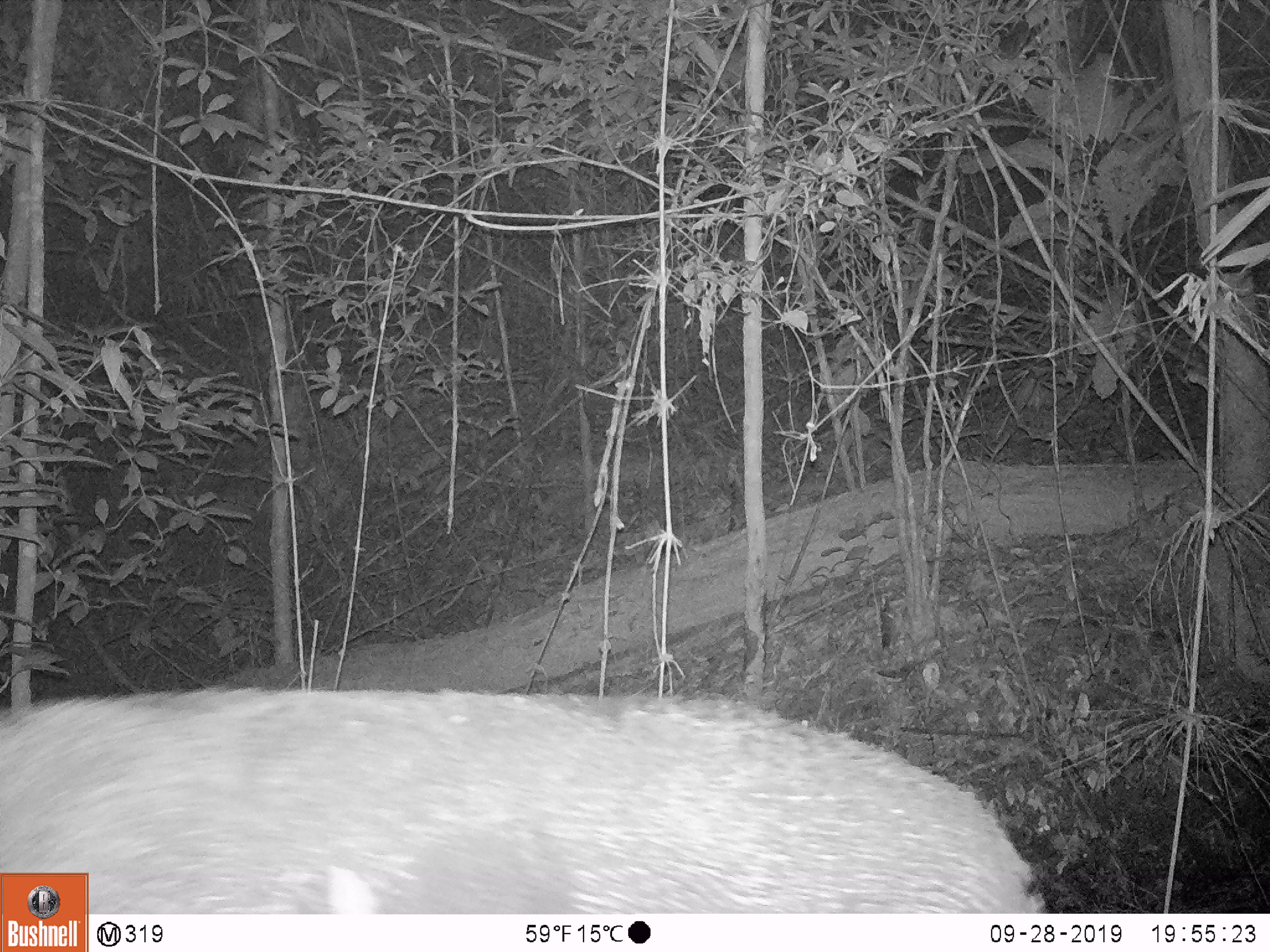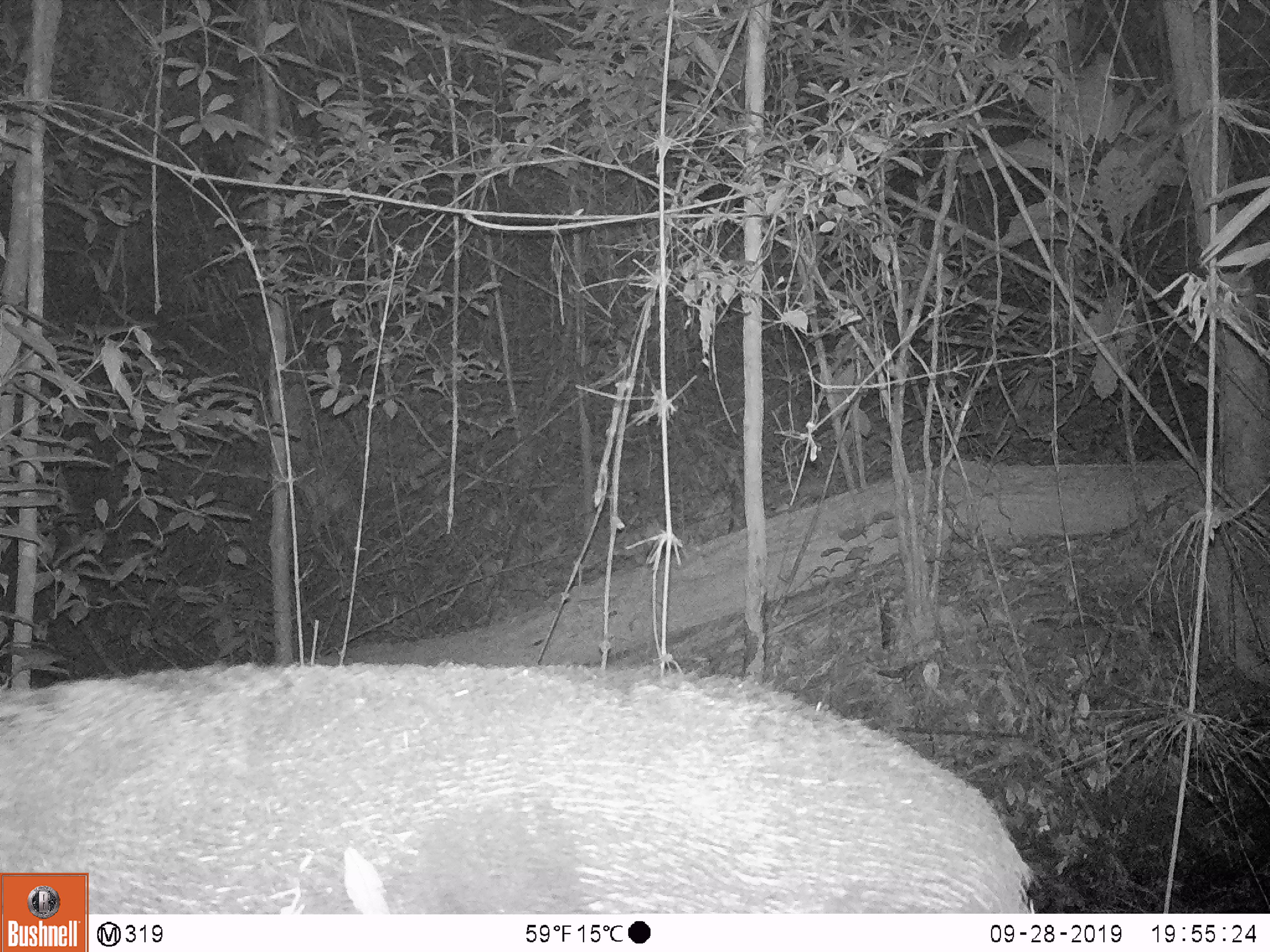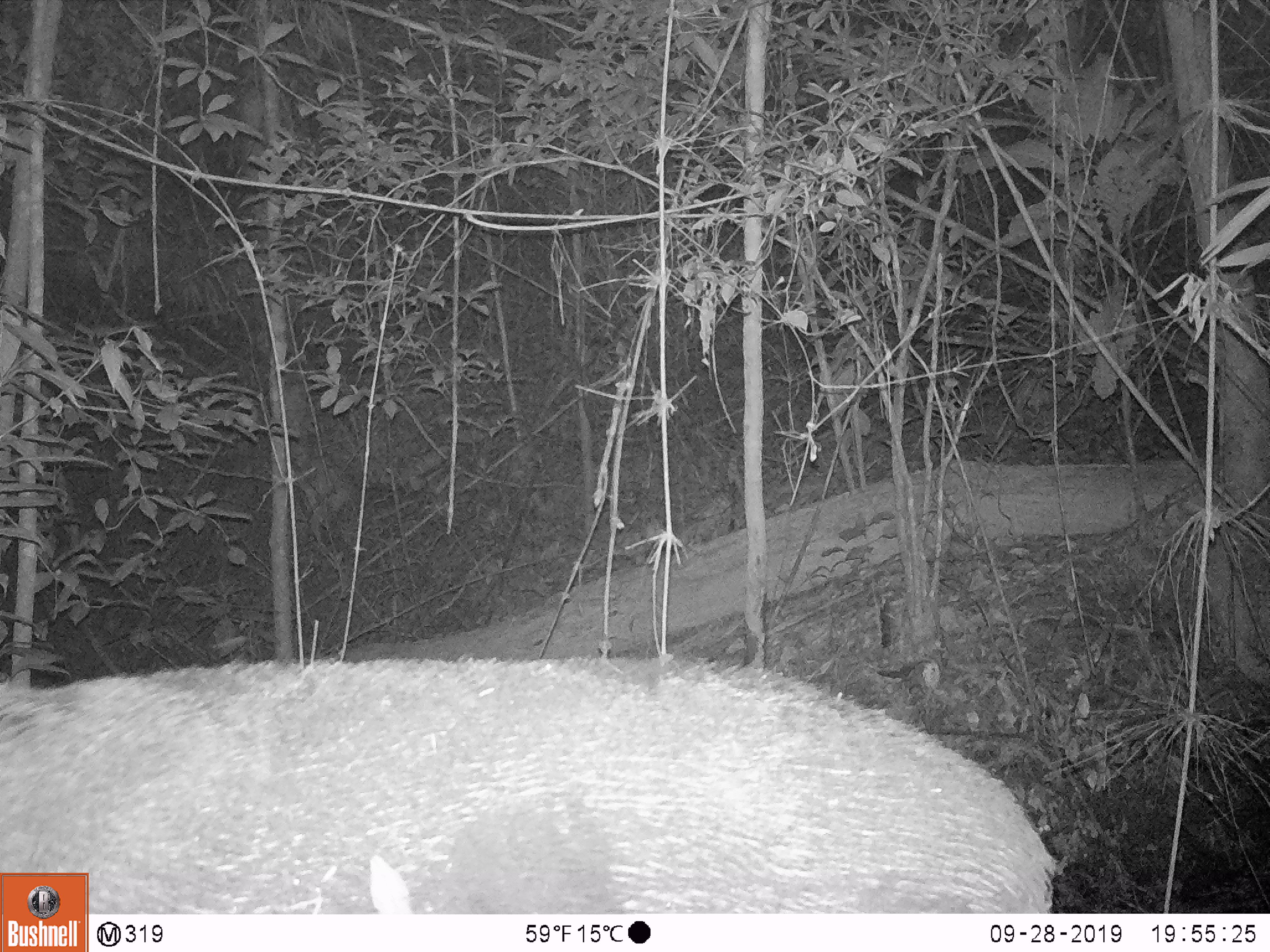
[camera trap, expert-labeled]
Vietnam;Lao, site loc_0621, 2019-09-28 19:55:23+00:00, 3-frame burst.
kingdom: Animalia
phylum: Chordata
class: Mammalia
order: Artiodactyla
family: Suidae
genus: Sus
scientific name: Sus scrofa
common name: eurasian wild pig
Eurasian wild pig (Sus scrofa). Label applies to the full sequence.